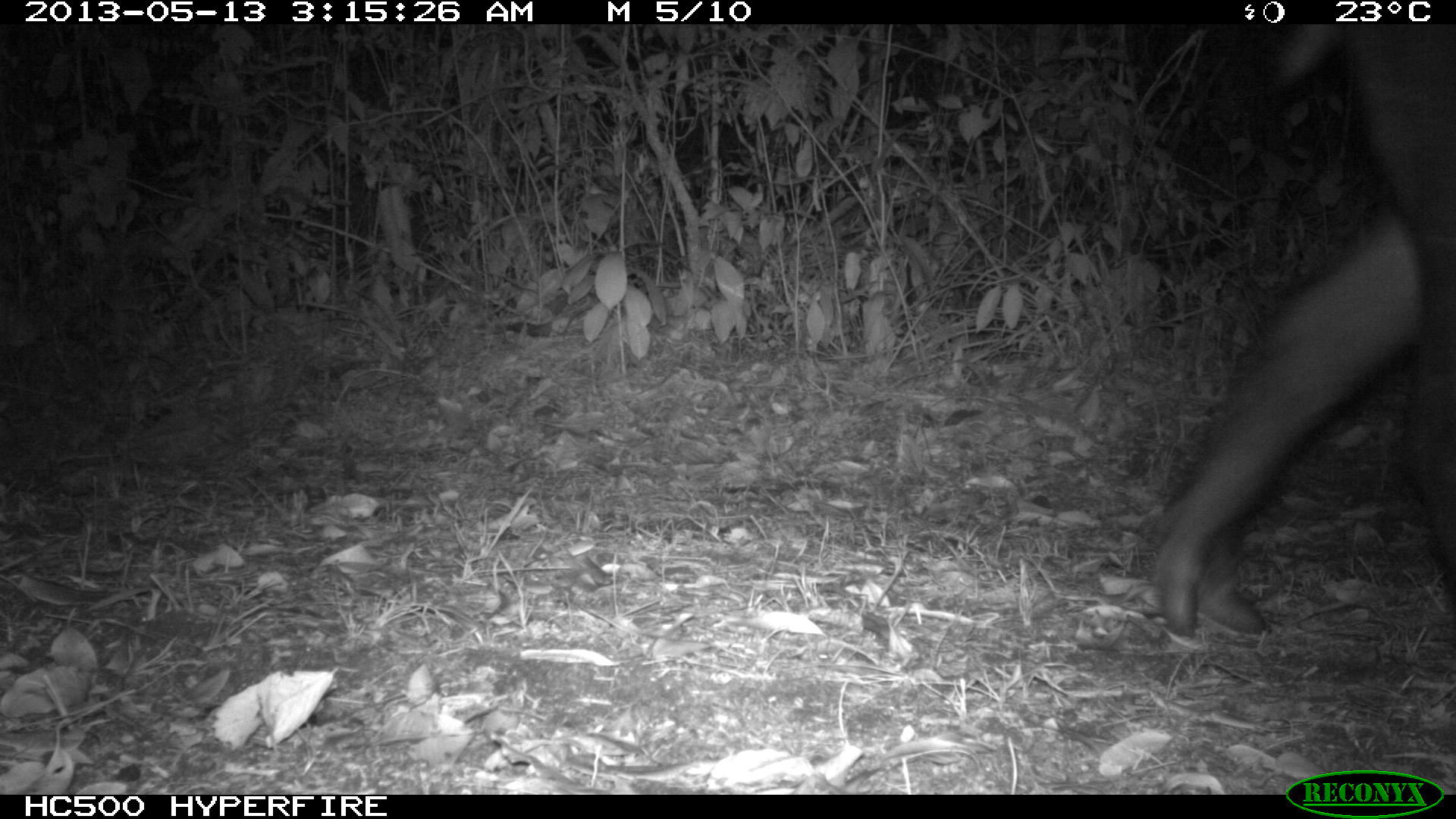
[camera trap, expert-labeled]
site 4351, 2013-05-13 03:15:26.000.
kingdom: Animalia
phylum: Chordata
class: Mammalia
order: Perissodactyla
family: Tapiridae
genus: Tapirus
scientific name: Tapirus bairdii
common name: baird's tapir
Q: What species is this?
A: Tapirus bairdii (baird's tapir).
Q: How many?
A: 1.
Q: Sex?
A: Male.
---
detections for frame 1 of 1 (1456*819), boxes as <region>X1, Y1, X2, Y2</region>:
tapirus bairdii: <region>1146, 25, 1453, 640</region>